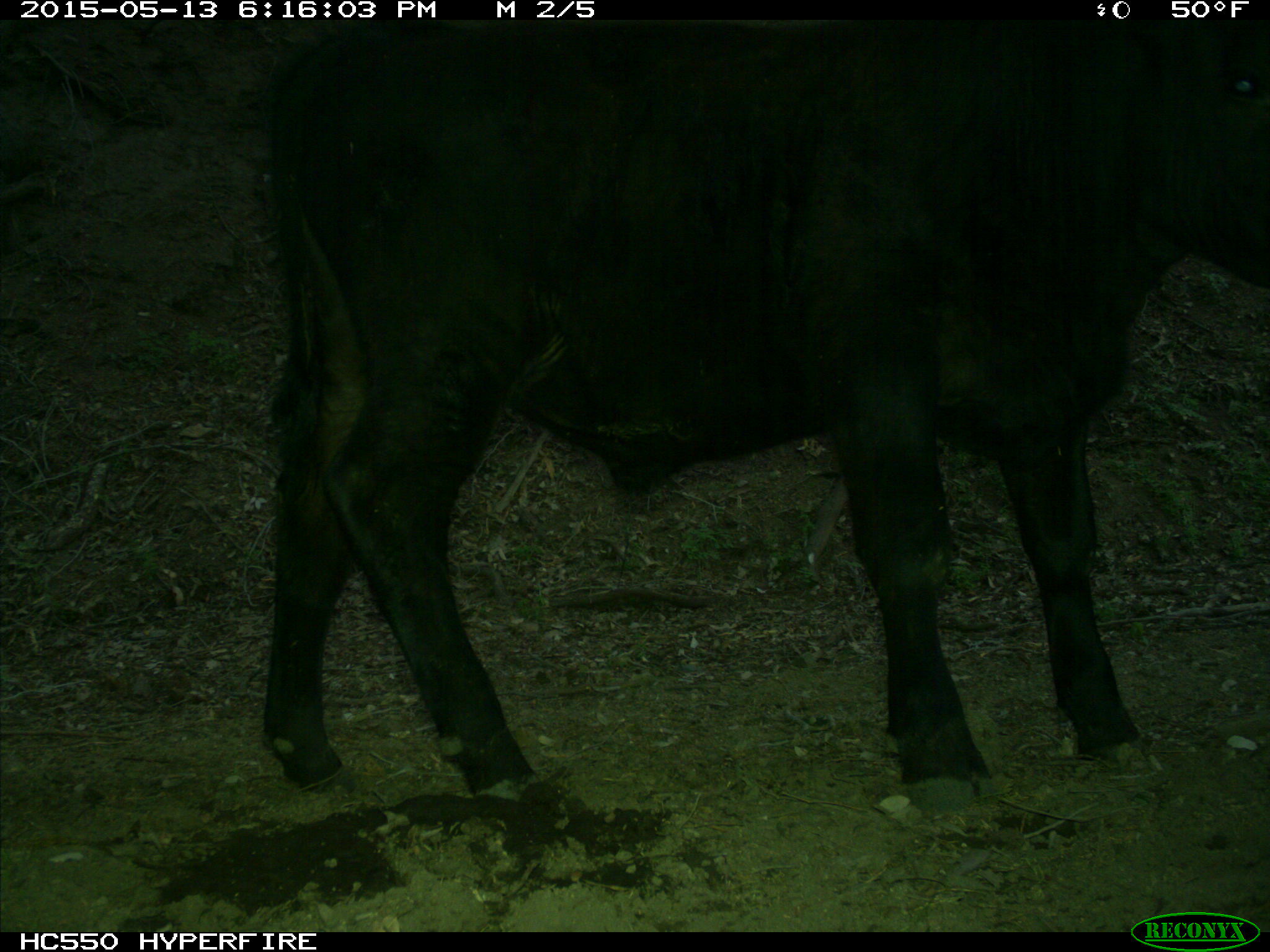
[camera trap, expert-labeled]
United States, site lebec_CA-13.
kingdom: Animalia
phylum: Chordata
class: Mammalia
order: Artiodactyla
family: Bovidae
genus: Bos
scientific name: Bos taurus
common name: domestic cow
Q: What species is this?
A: Bos taurus (domestic cow).